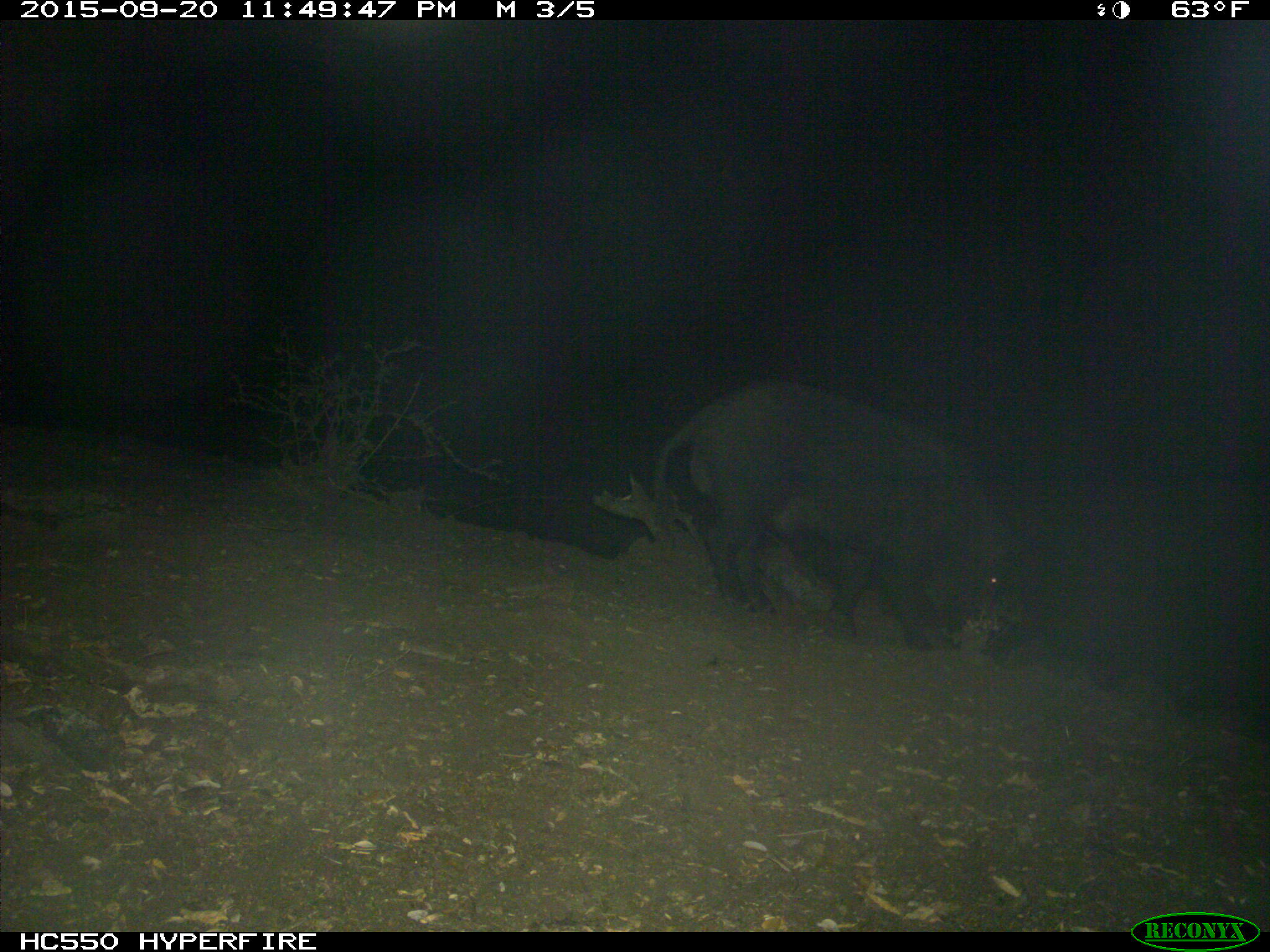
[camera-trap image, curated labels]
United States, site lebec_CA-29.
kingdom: Animalia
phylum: Chordata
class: Mammalia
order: Artiodactyla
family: Suidae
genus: Sus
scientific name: Sus scrofa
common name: wild boar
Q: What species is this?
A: Sus scrofa (wild boar).